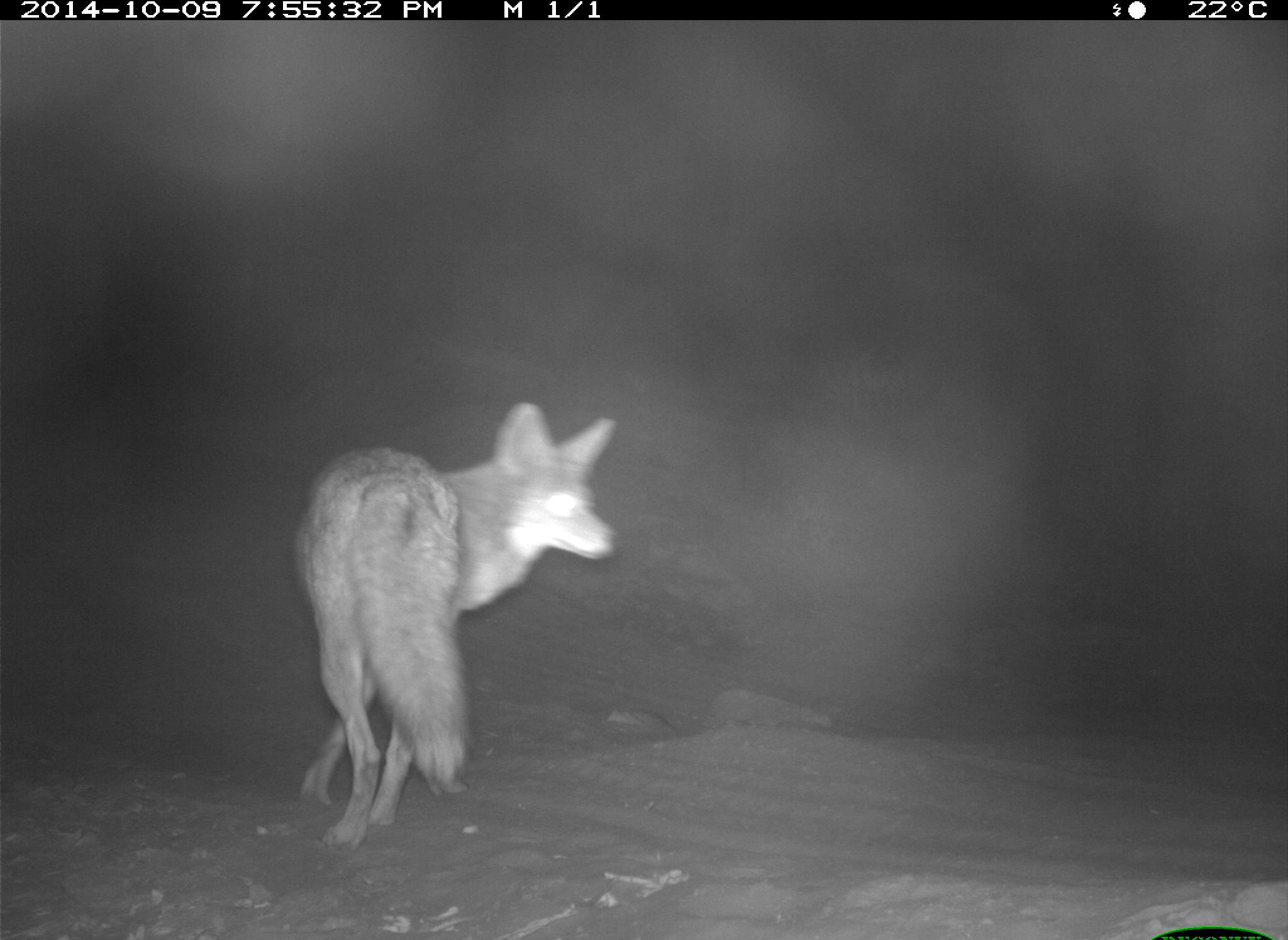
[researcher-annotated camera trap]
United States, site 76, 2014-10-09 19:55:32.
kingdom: Animalia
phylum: Chordata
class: Mammalia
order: Carnivora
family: Canidae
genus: Canis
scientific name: Canis latrans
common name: coyote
Coyote (Canis latrans).